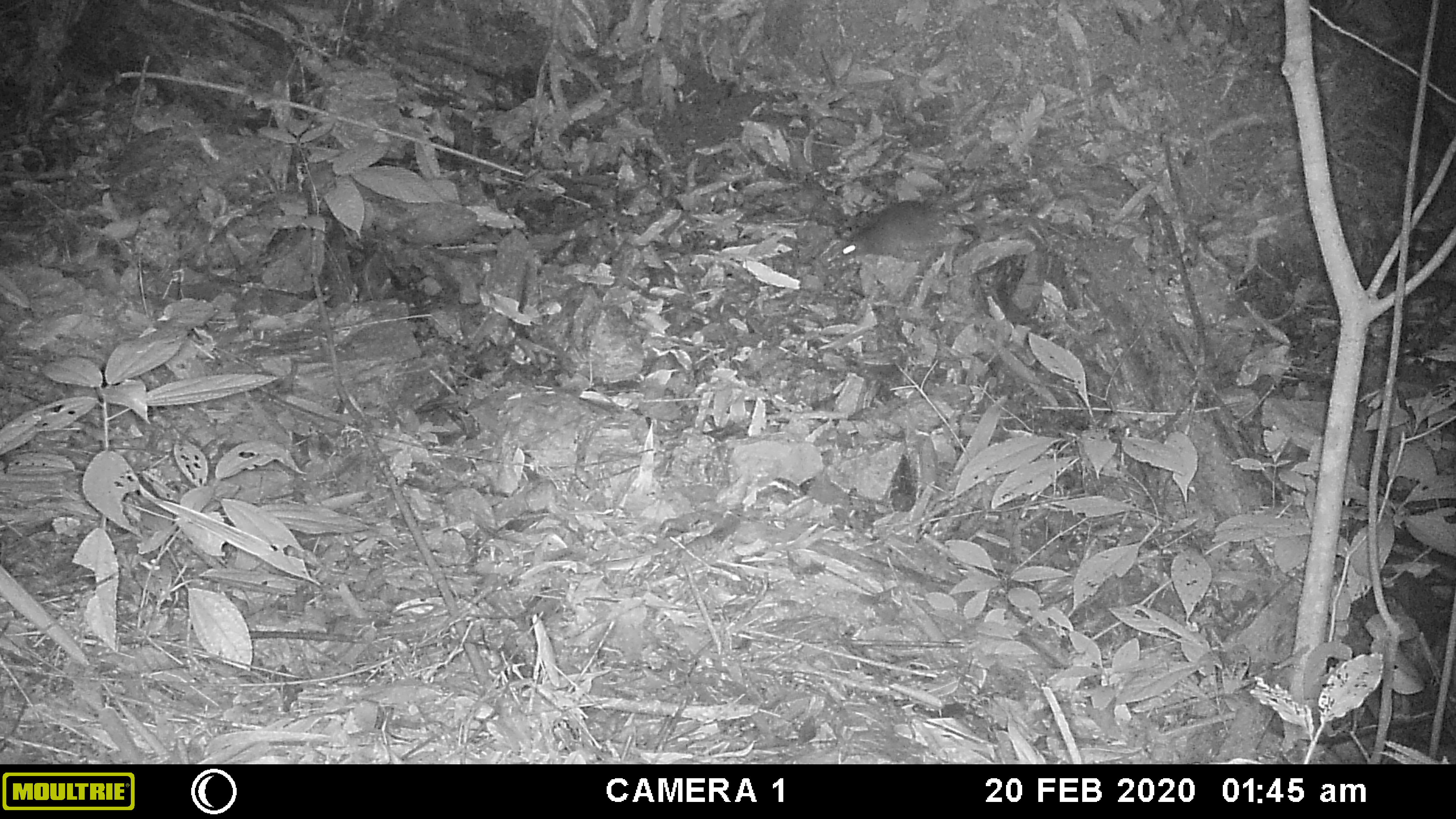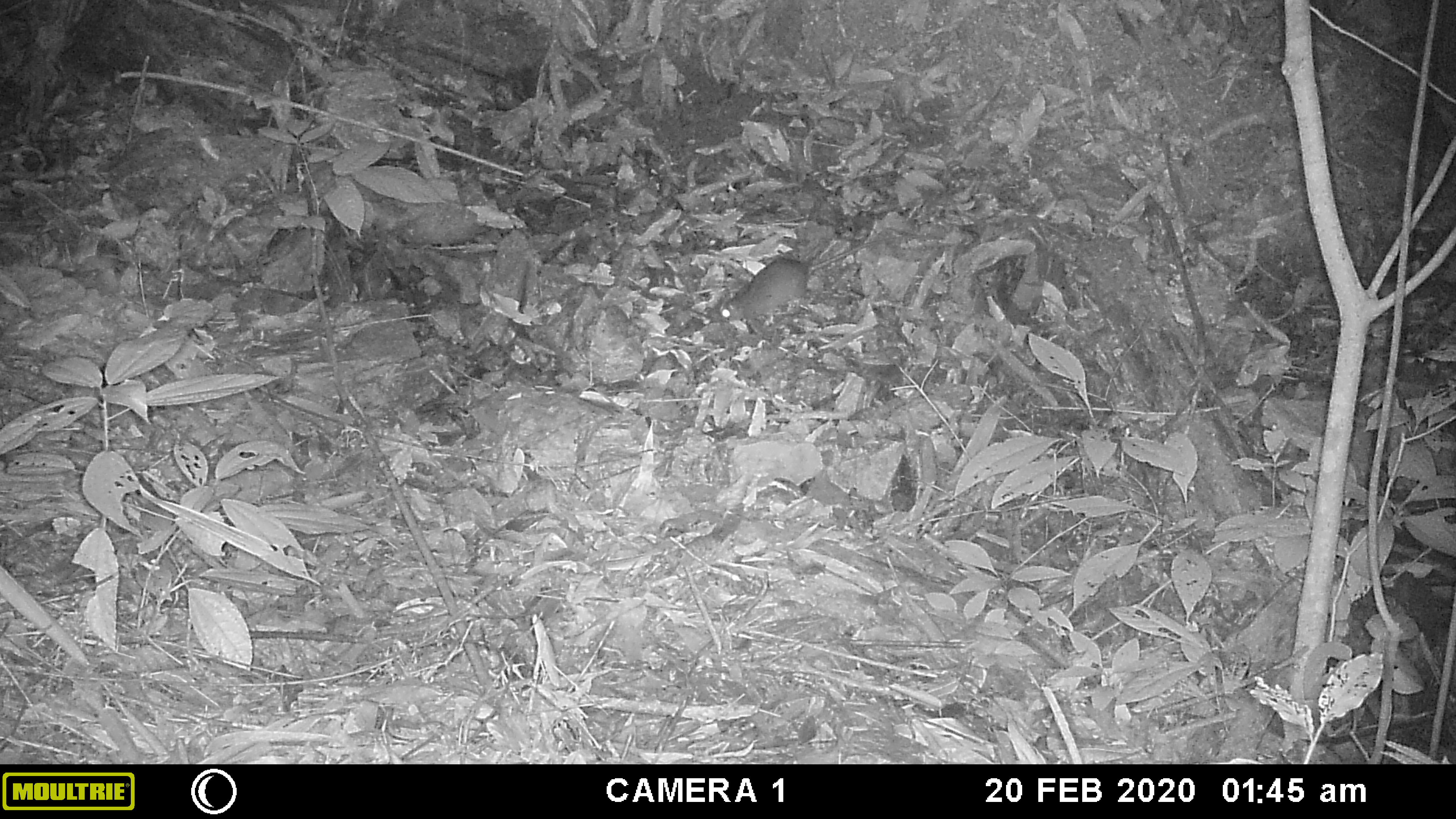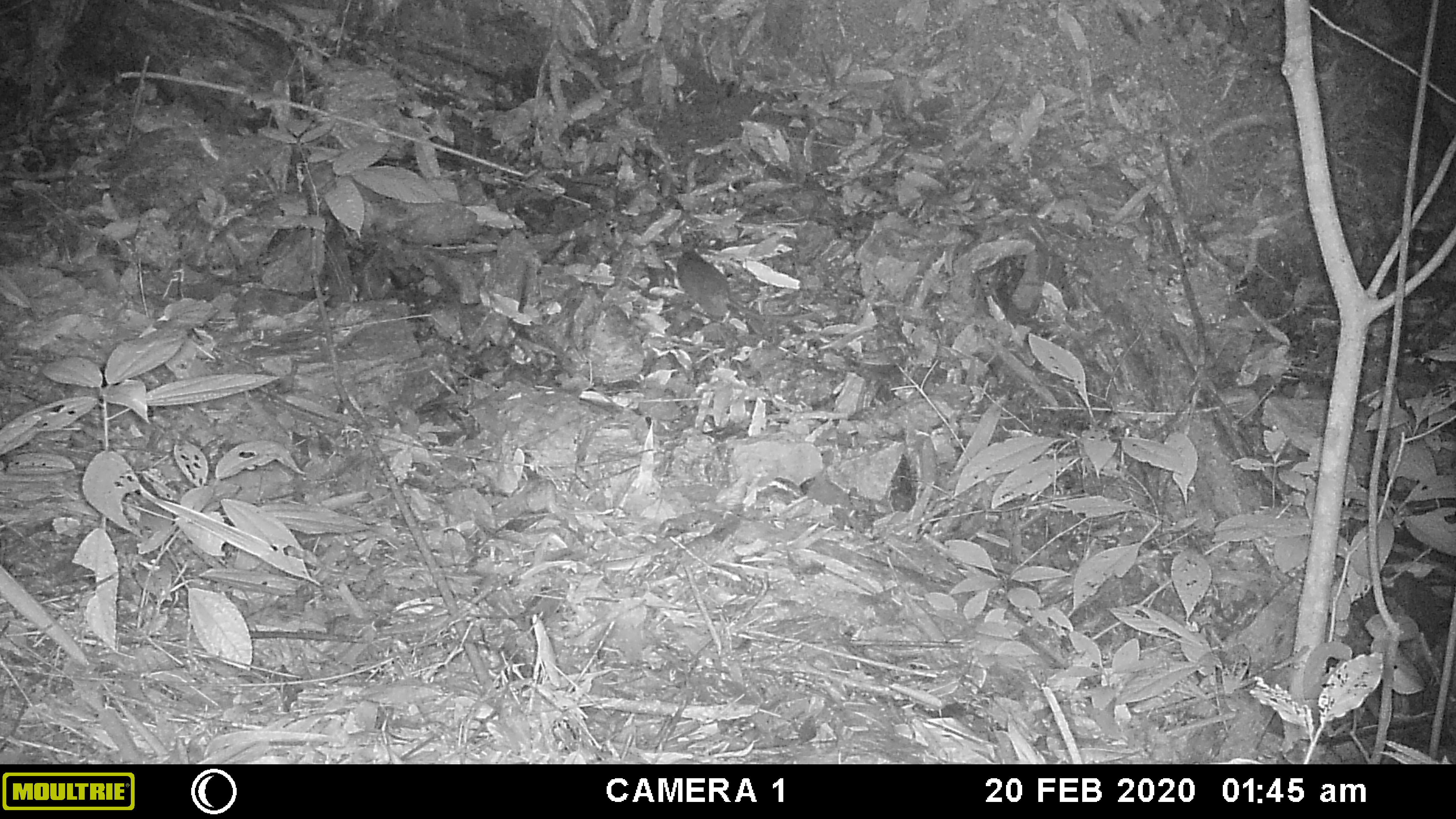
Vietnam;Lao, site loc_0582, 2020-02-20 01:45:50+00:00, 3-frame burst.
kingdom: Animalia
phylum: Chordata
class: Mammalia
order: Rodentia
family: Muridae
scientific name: Muridae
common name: old-world mice and rats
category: unidentified murid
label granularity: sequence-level